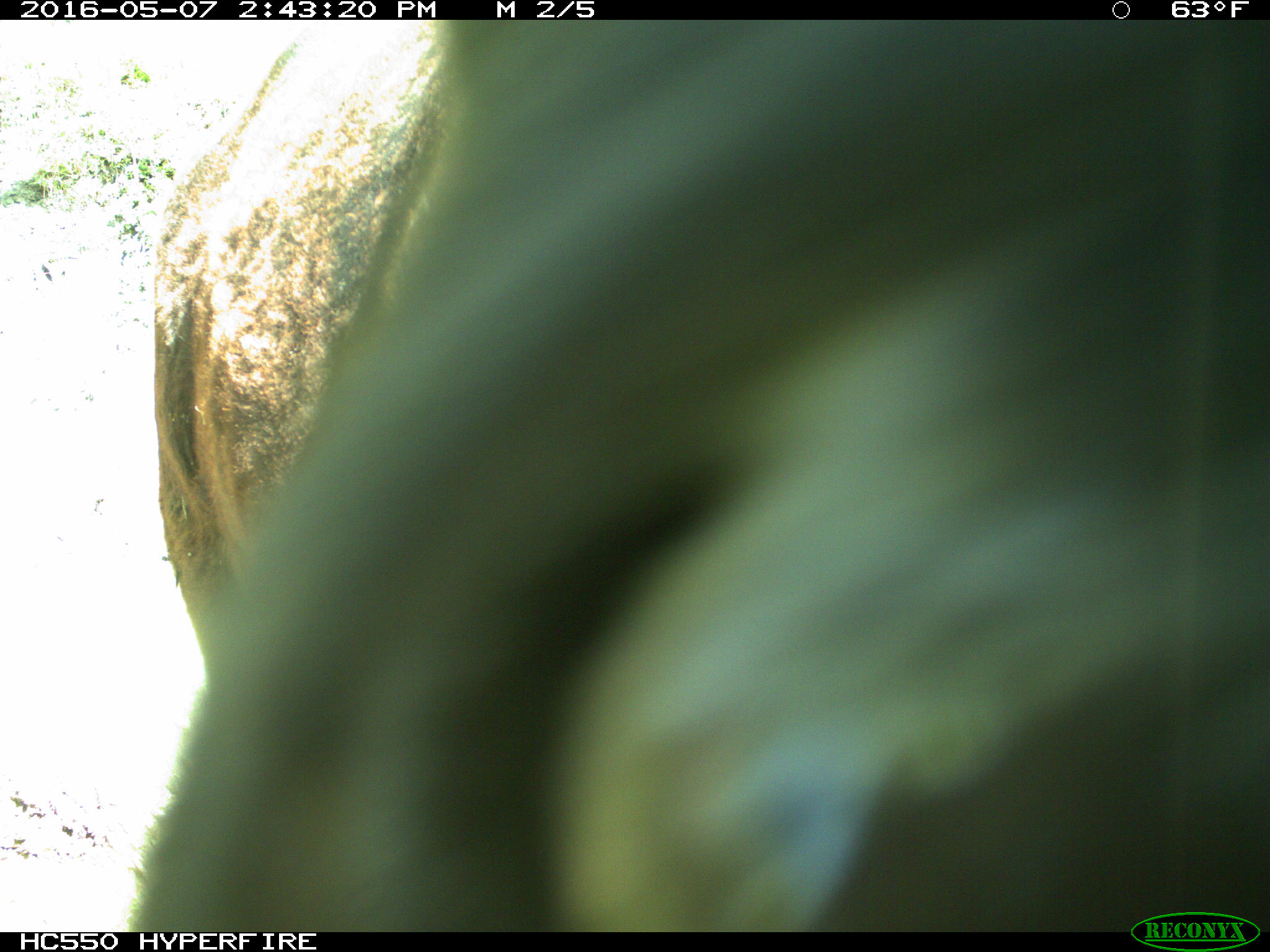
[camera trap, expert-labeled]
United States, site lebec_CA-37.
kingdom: Animalia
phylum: Chordata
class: Mammalia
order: Artiodactyla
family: Bovidae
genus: Bos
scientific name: Bos taurus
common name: domestic cow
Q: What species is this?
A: Bos taurus (domestic cow).